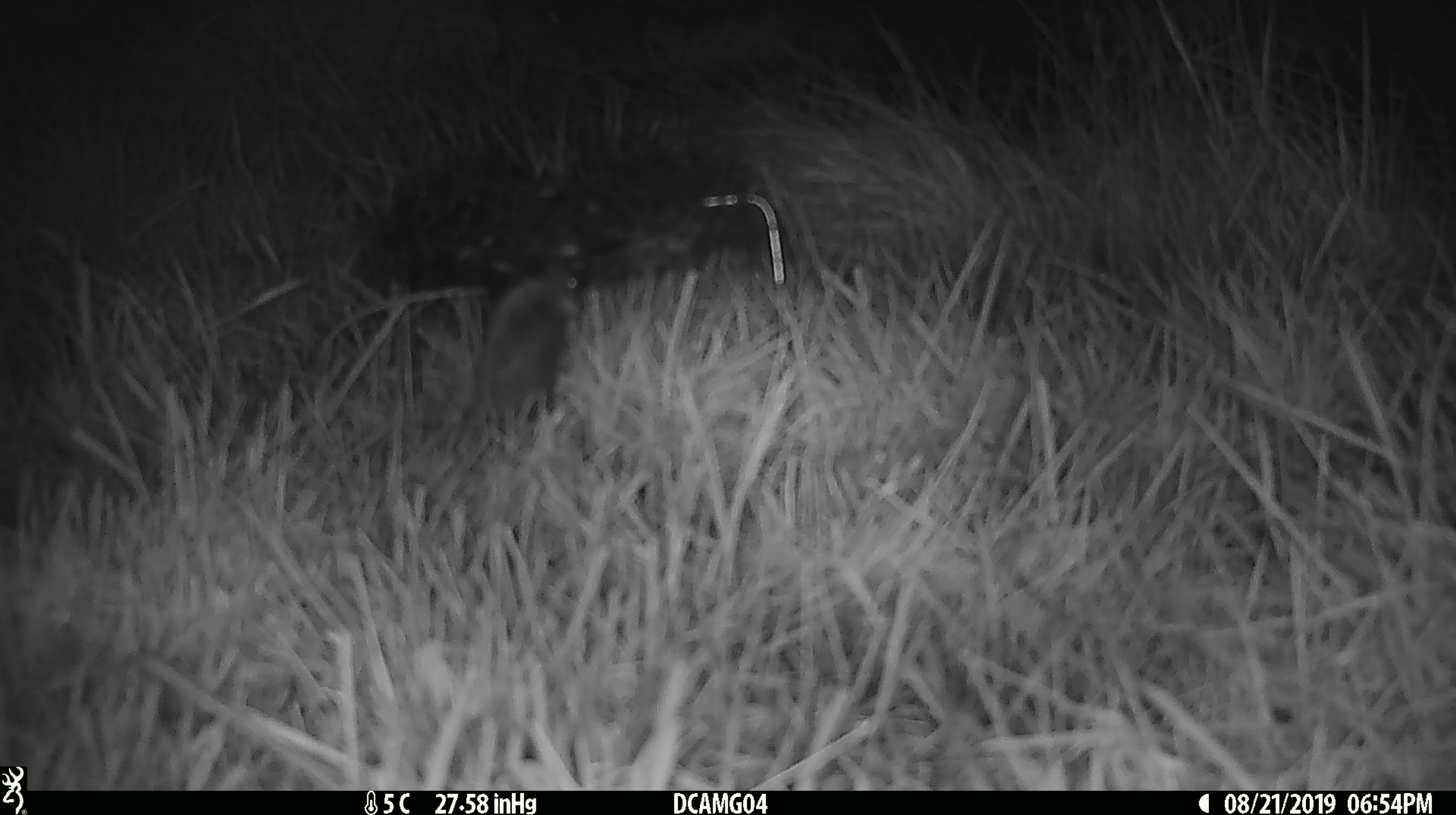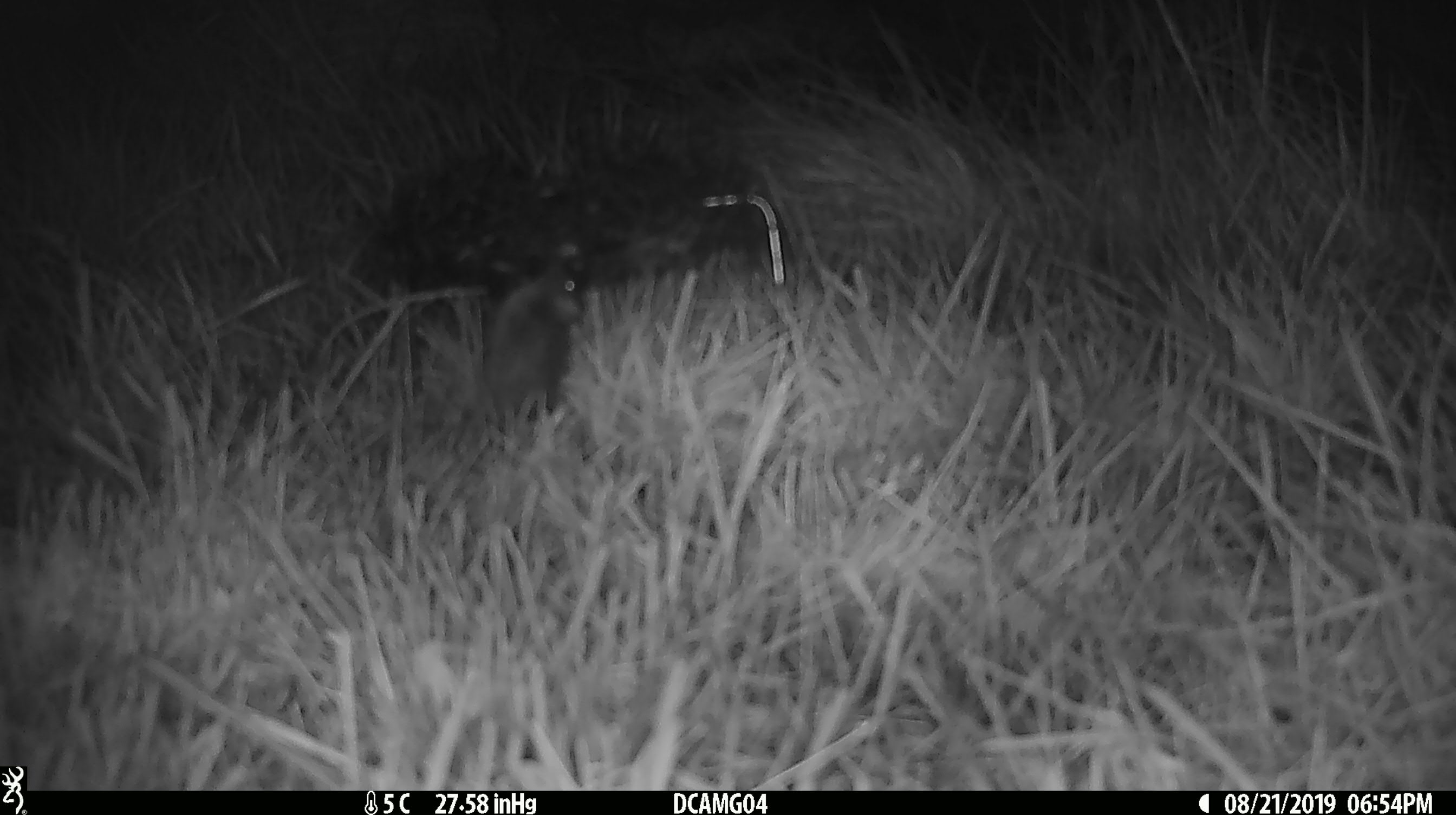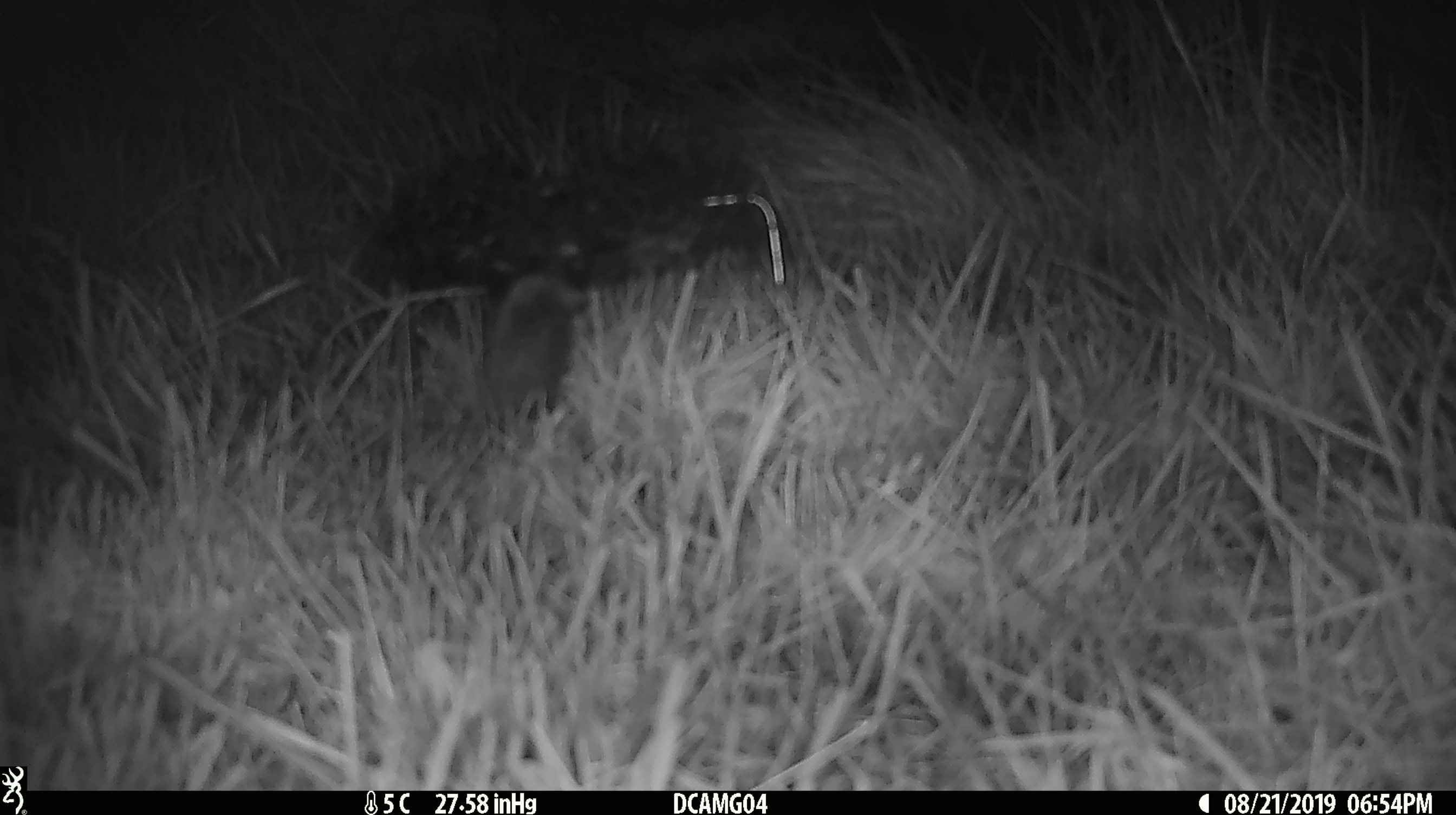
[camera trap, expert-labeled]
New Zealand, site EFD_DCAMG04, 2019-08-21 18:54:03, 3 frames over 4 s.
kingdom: Animalia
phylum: Chordata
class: Mammalia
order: Rodentia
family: Muridae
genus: Mus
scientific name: Mus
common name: mouse